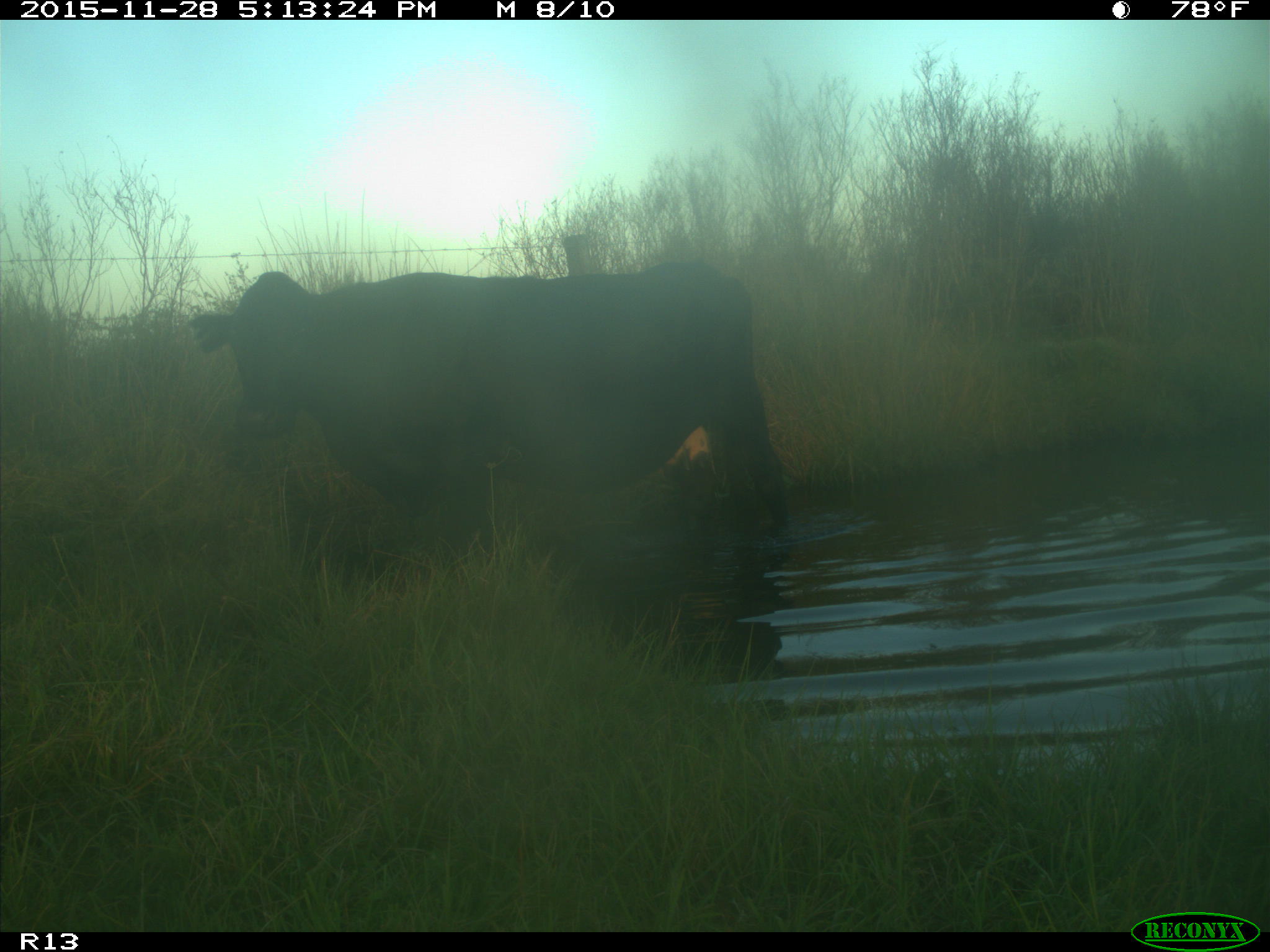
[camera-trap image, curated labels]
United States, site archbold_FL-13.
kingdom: Animalia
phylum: Chordata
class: Mammalia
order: Artiodactyla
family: Bovidae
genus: Bos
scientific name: Bos taurus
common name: domestic cow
Bos taurus (domestic cow).